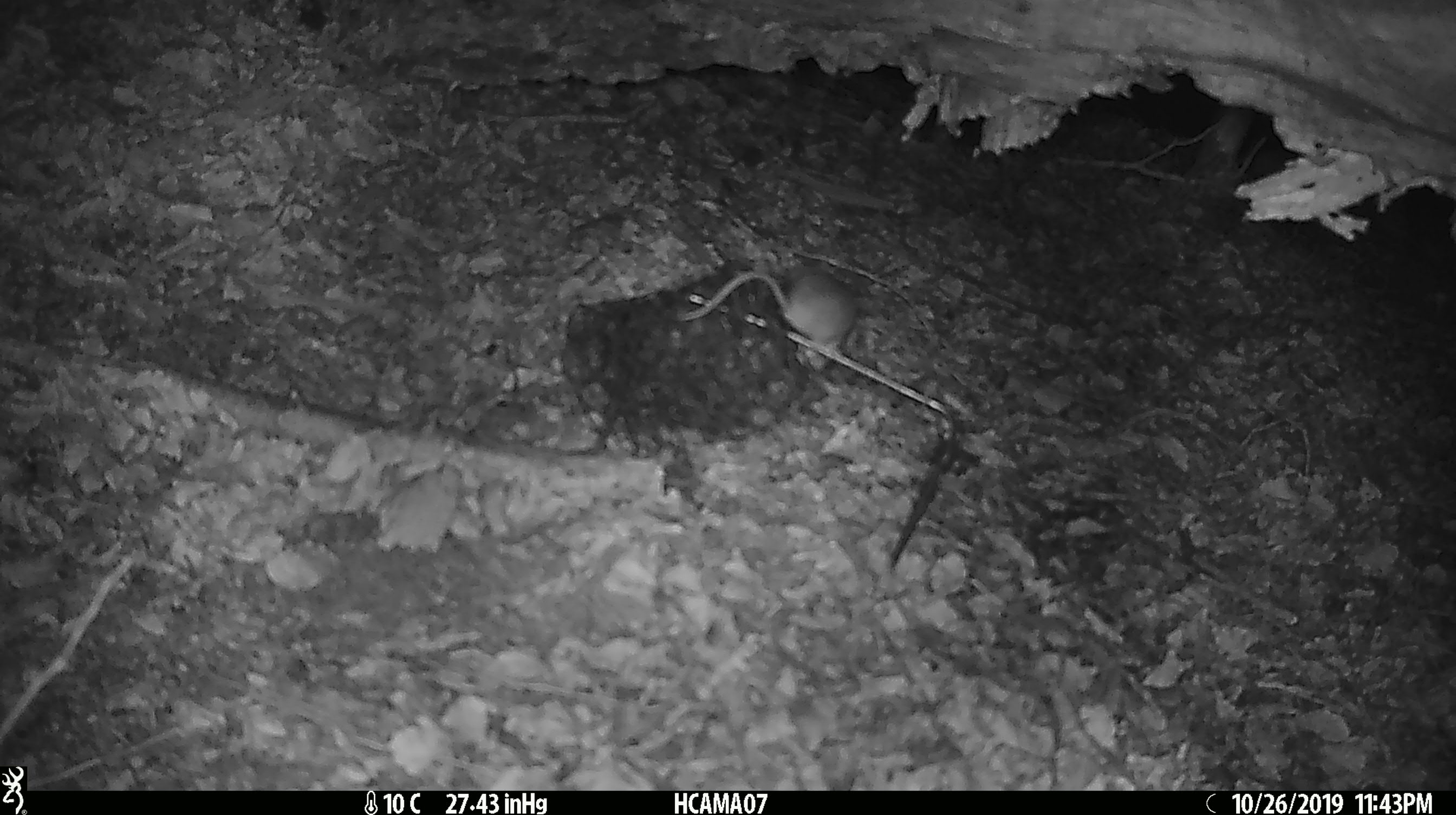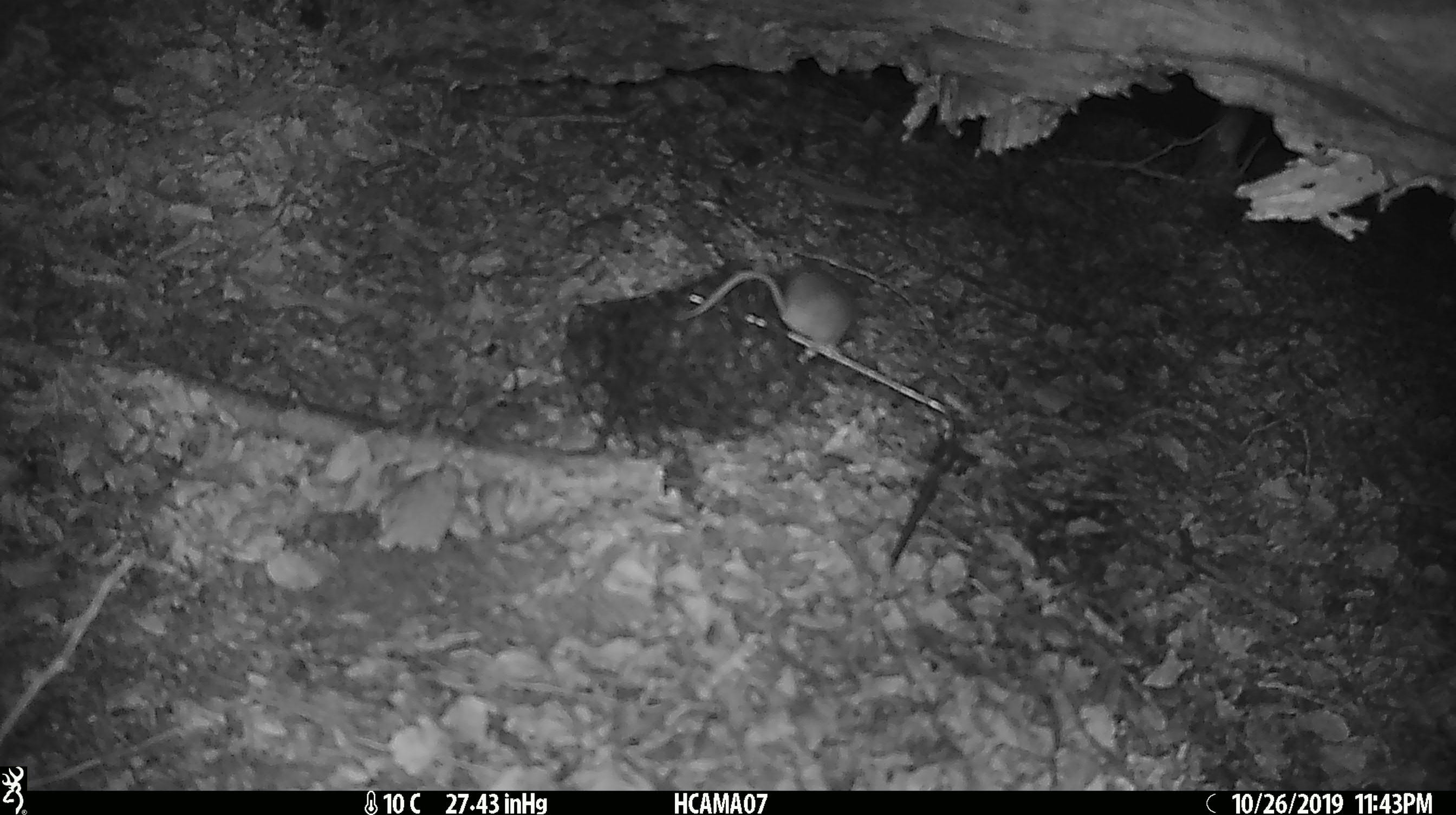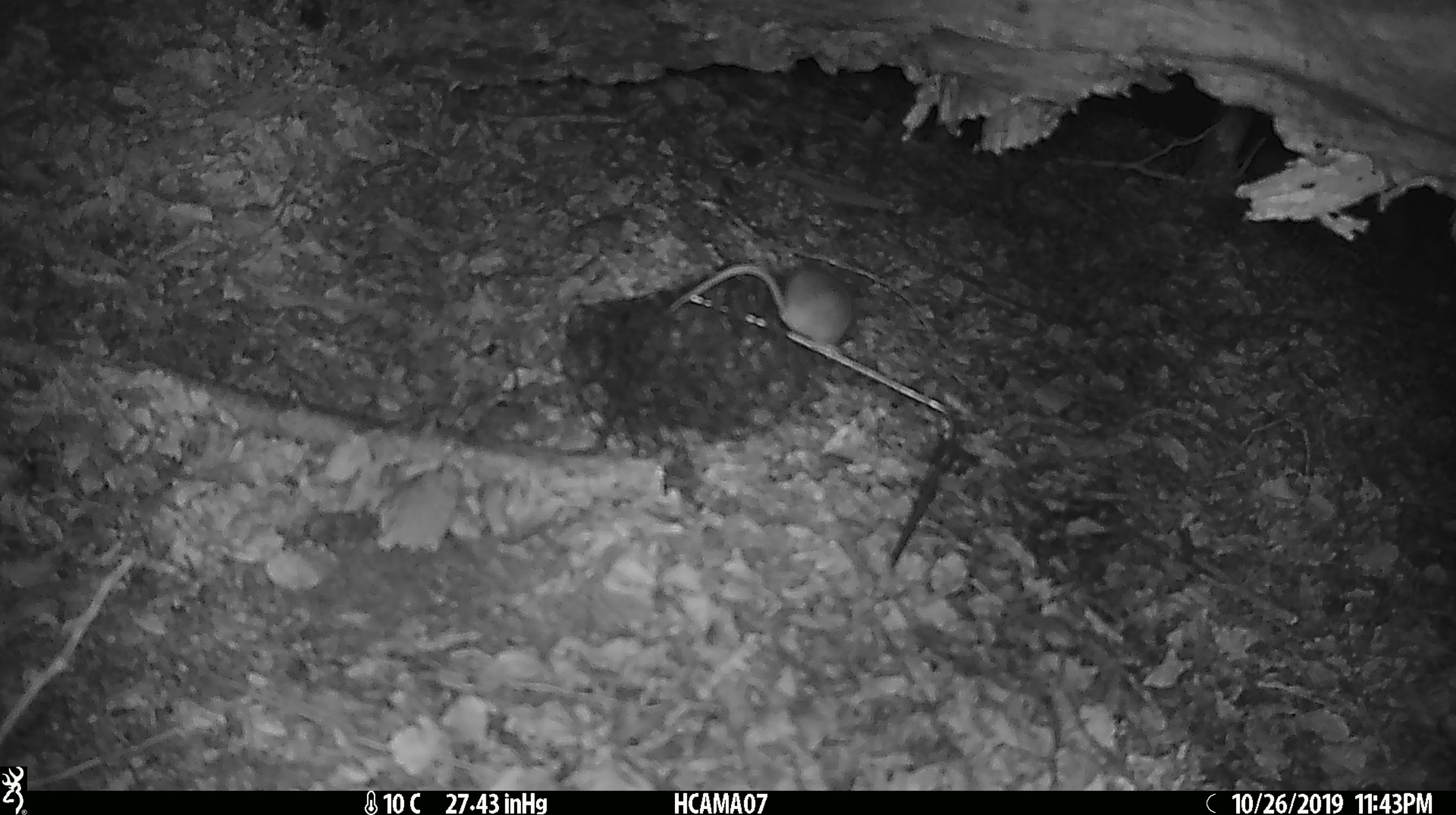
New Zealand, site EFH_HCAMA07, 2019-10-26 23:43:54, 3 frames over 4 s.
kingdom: Animalia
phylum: Chordata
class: Mammalia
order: Rodentia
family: Muridae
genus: Mus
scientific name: Mus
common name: mouse